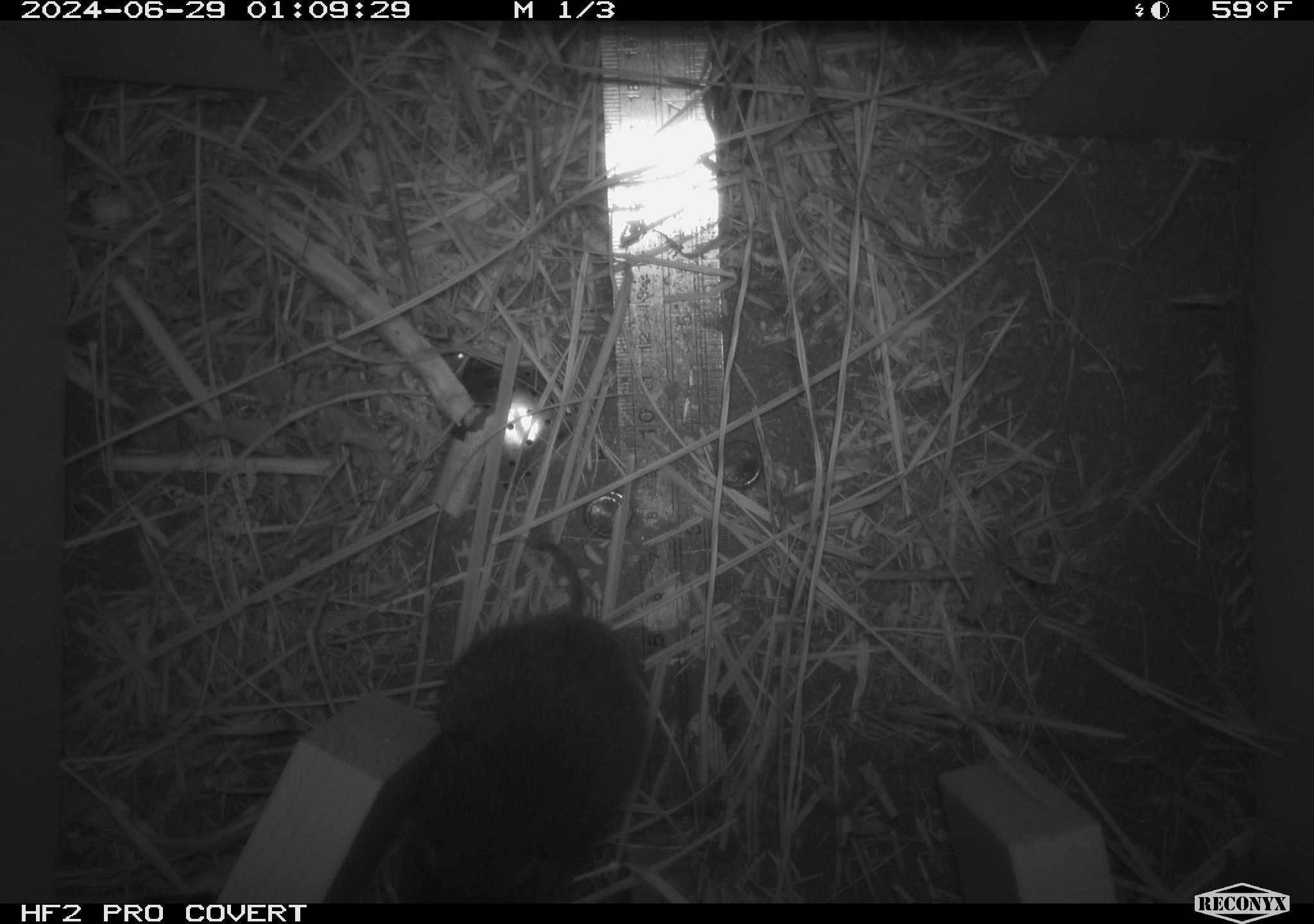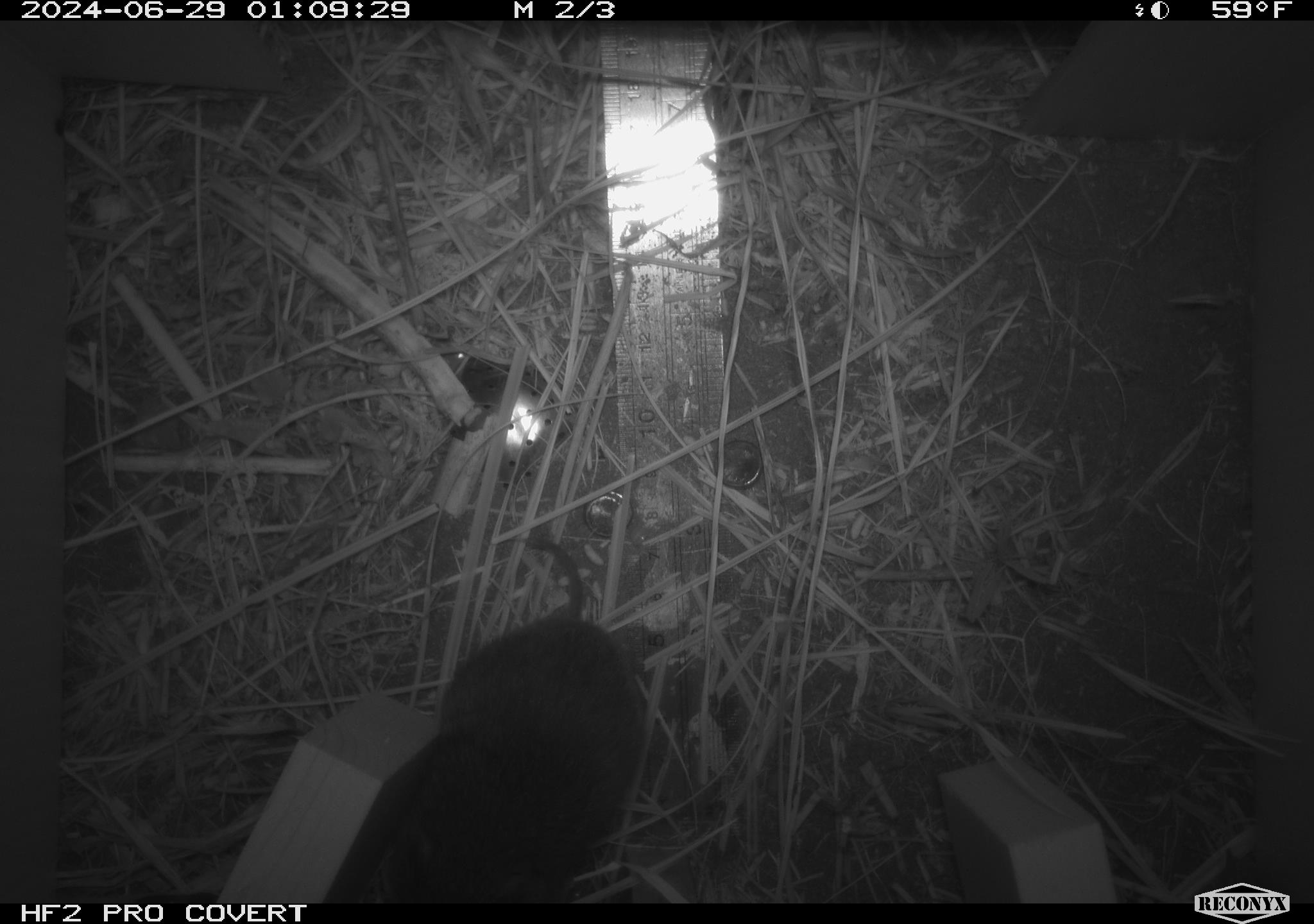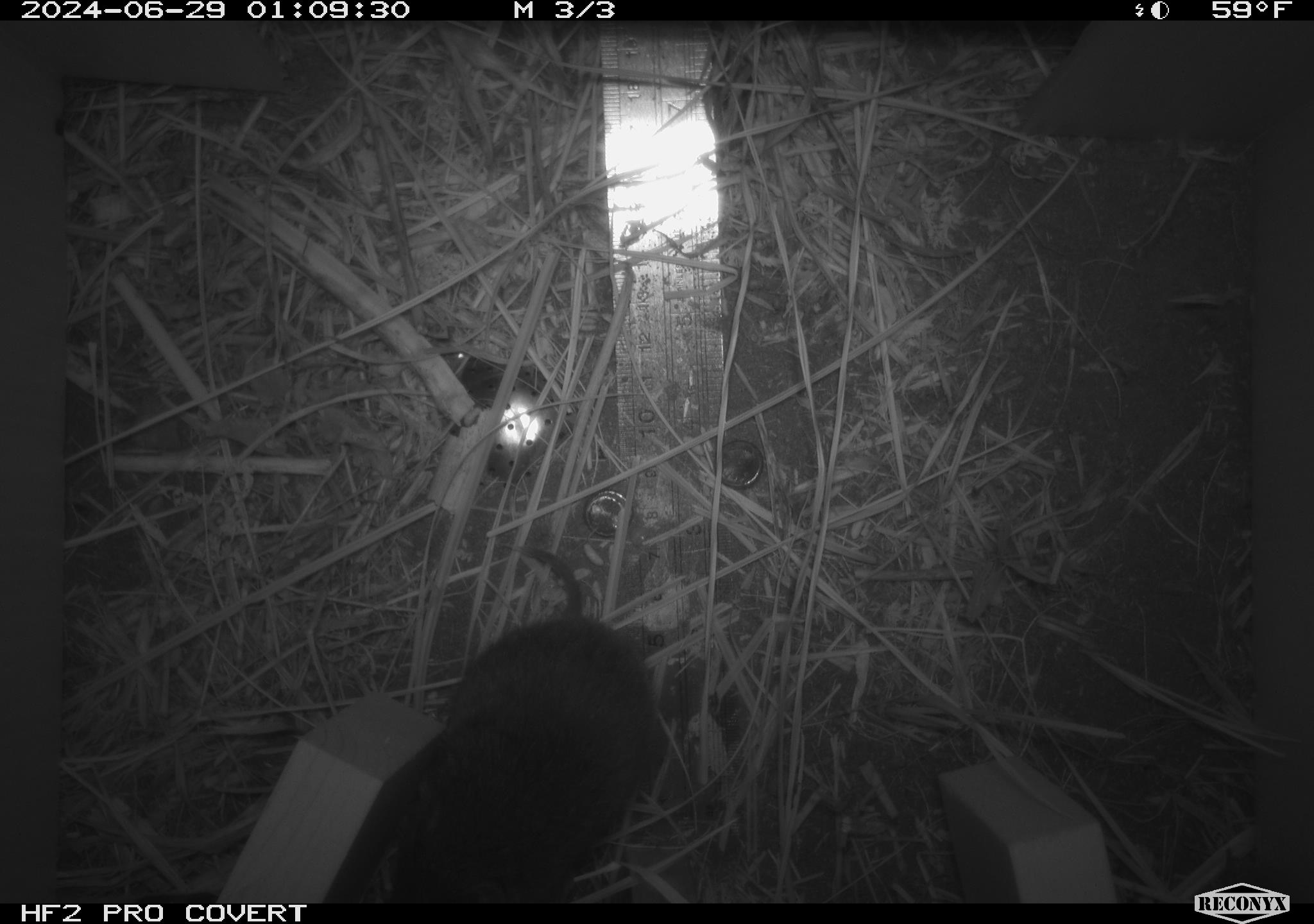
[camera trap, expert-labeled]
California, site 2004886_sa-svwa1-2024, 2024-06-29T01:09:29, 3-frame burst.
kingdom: Animalia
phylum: Chordata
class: Mammalia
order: Rodentia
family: Cricetidae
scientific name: Arvicolinae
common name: voles, lemmings, and muskrats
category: arvicolinae subfamily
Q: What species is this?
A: Arvicolinae subfamily (voles, lemmings, and muskrats) (Arvicolinae).